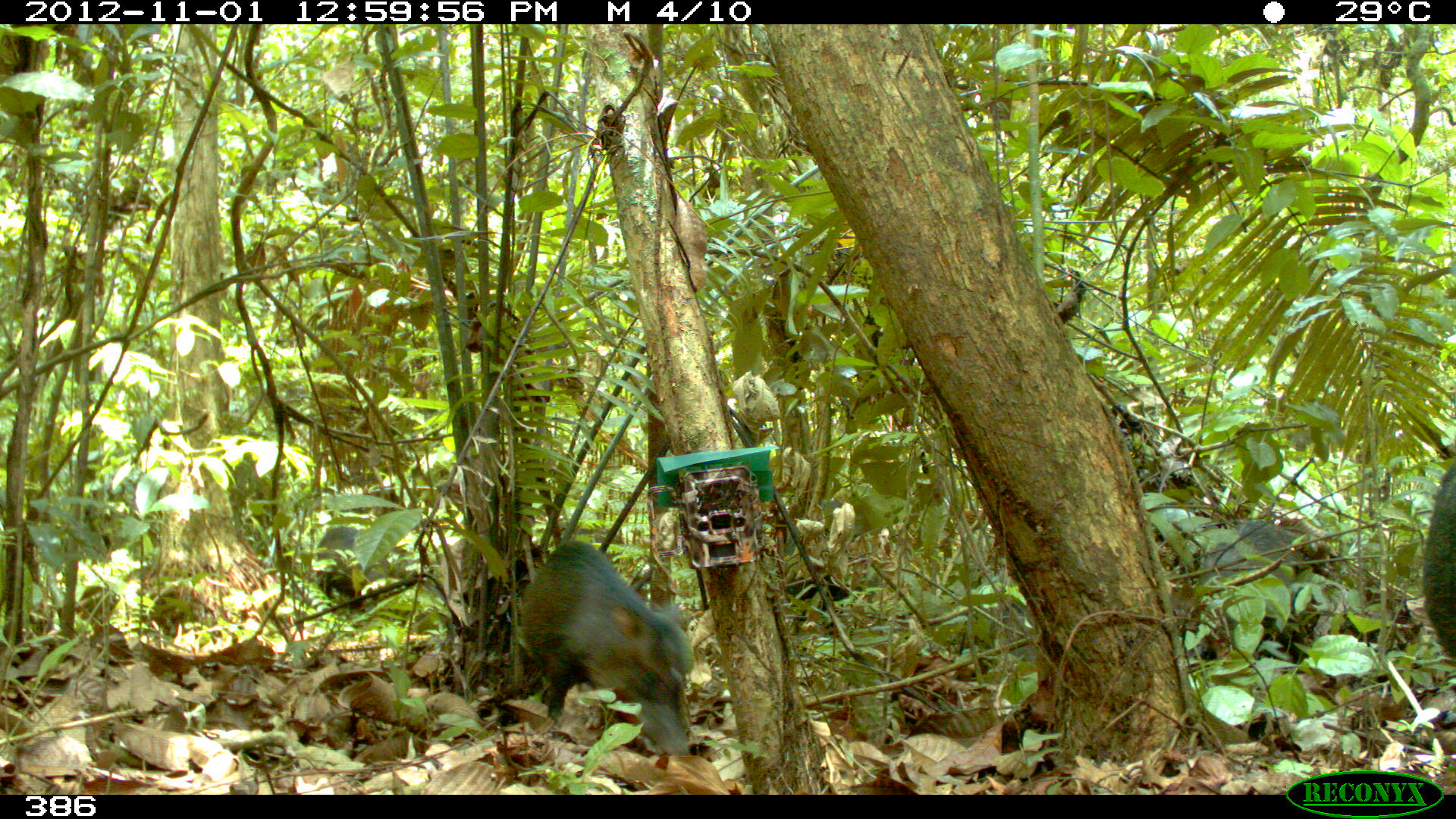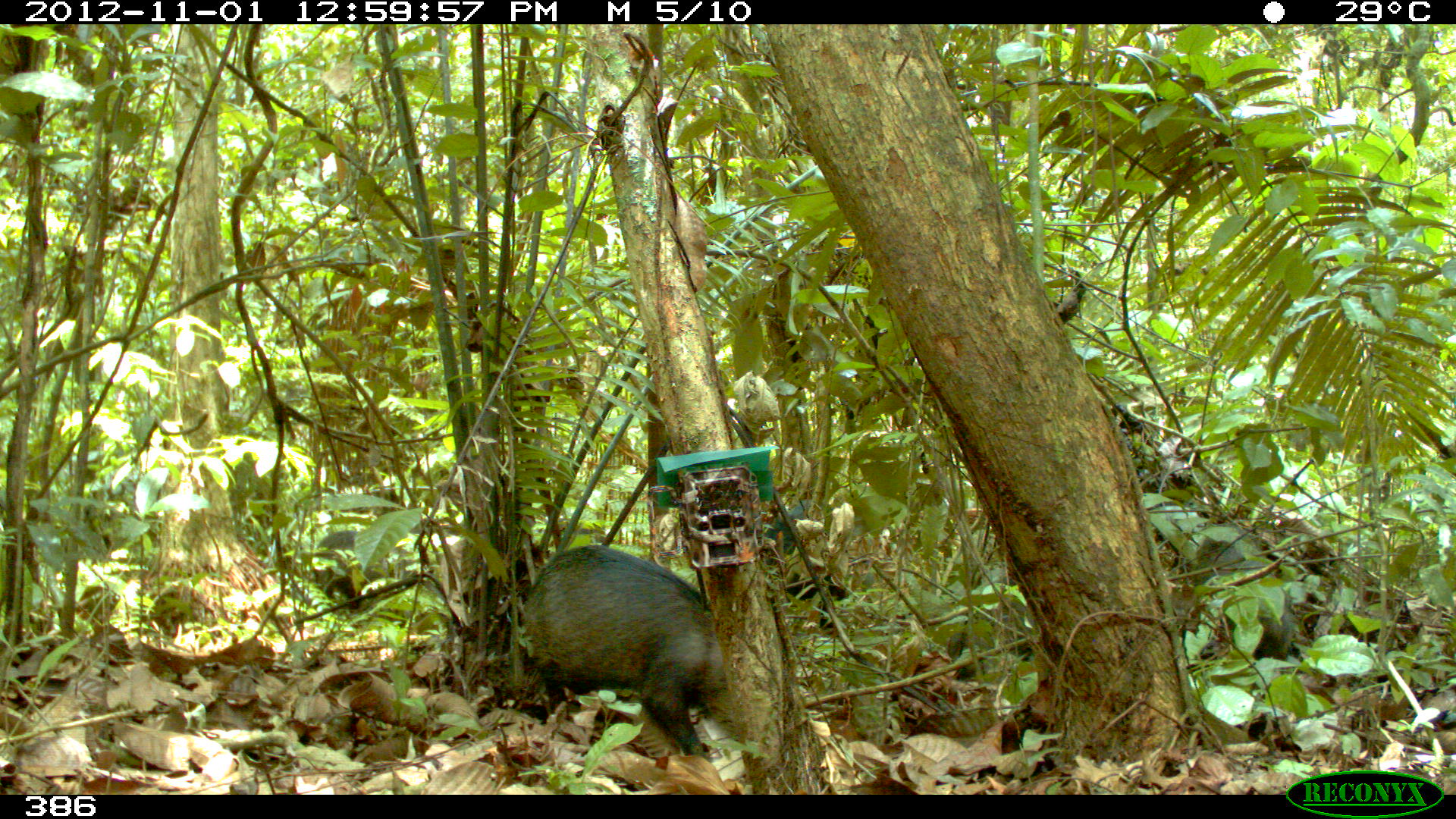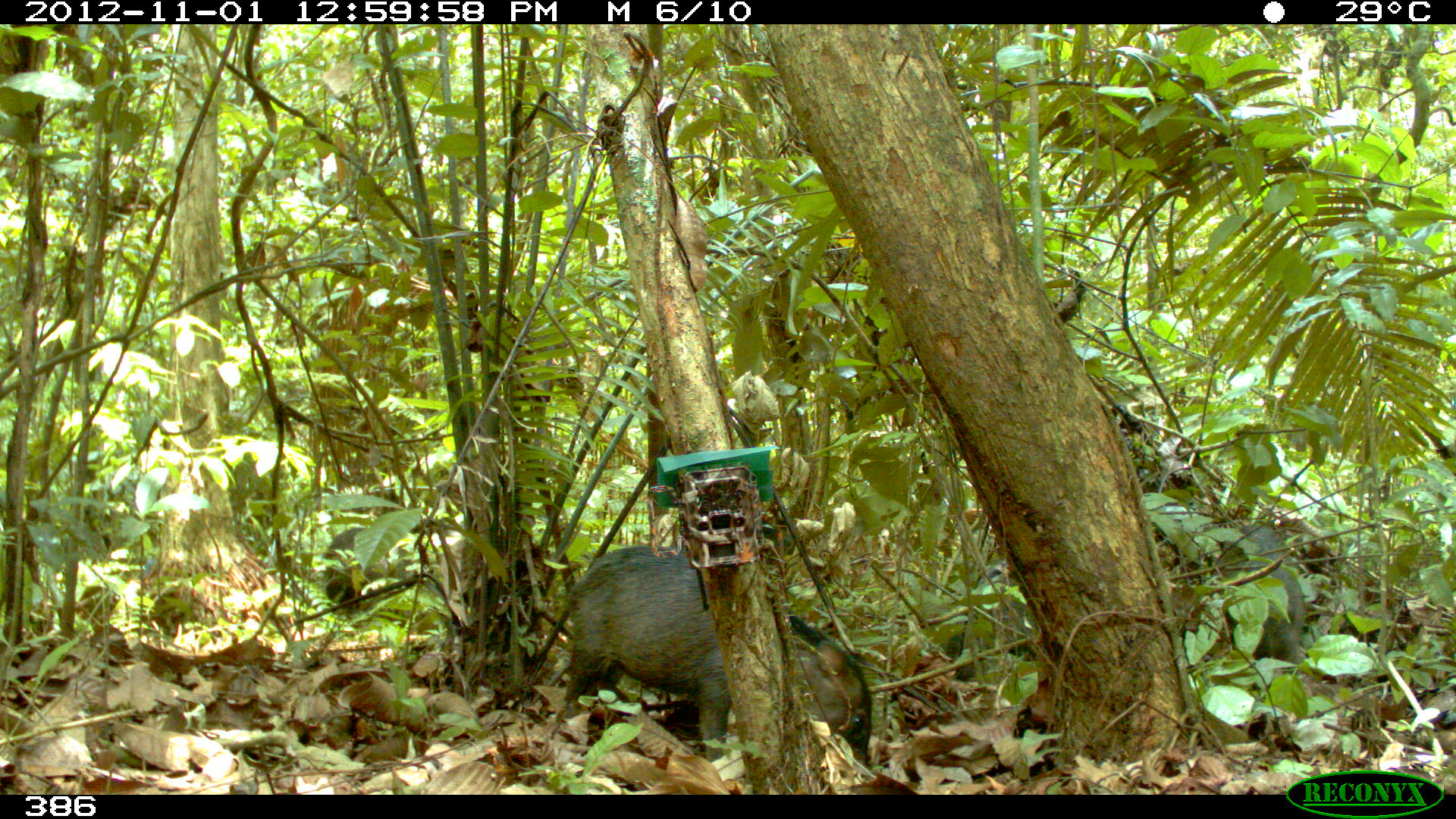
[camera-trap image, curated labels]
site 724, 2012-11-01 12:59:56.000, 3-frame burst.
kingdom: Animalia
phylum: Chordata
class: Mammalia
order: Artiodactyla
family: Tayassuidae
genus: Tayassu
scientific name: Tayassu pecari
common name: white-lipped peccary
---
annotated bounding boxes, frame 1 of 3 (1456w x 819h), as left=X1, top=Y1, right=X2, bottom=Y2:
tayassu pecari: left=518, top=538, right=697, bottom=760; left=1149, top=516, right=1318, bottom=665; left=314, top=524, right=421, bottom=610; left=1420, top=460, right=1455, bottom=662; left=773, top=558, right=851, bottom=637; left=977, top=600, right=1038, bottom=665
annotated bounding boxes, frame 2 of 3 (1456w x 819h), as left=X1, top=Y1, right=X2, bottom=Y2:
tayassu pecari: left=520, top=543, right=726, bottom=754; left=1189, top=519, right=1299, bottom=661; left=757, top=498, right=851, bottom=629; left=942, top=562, right=1034, bottom=680; left=318, top=528, right=422, bottom=610